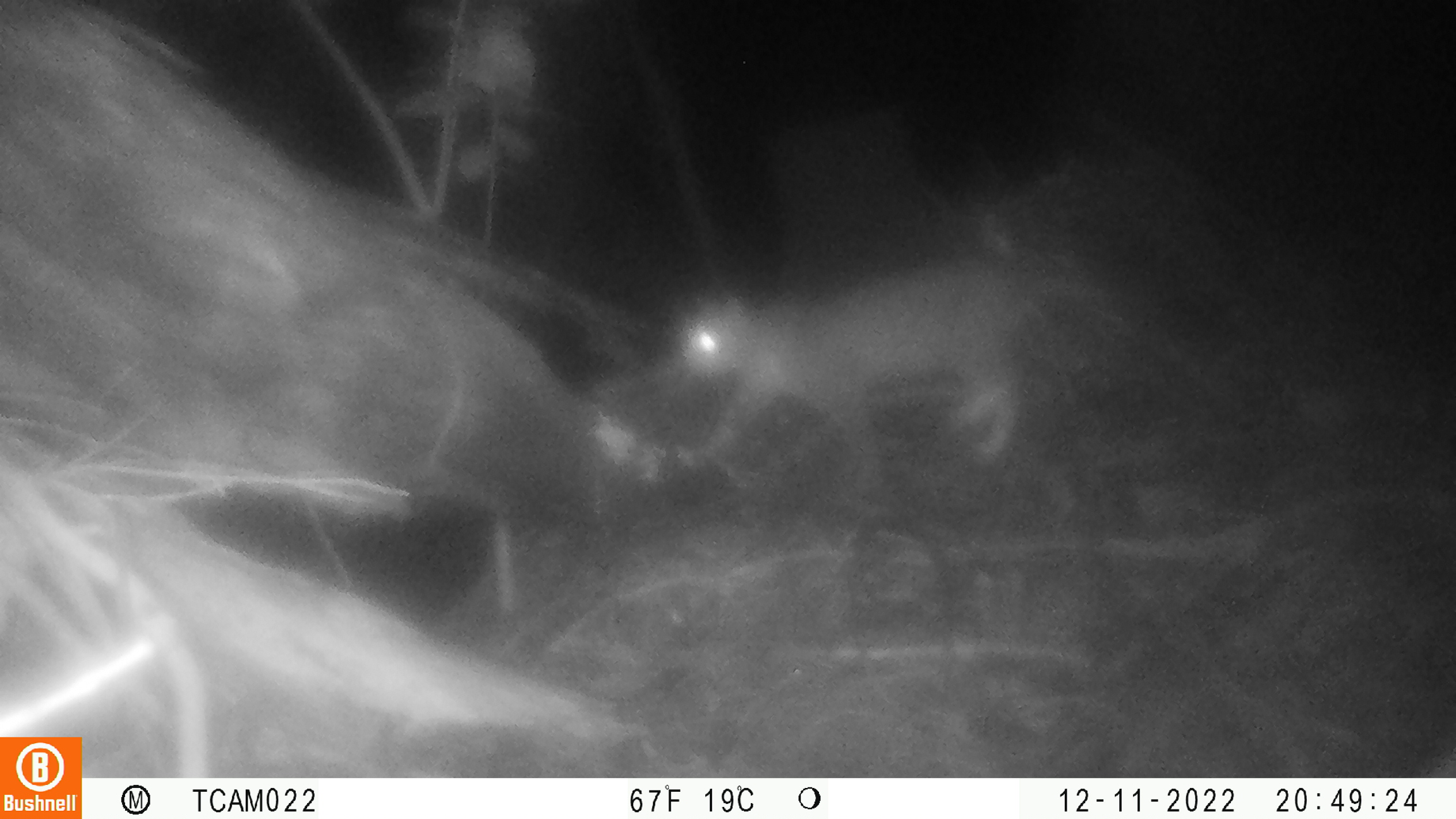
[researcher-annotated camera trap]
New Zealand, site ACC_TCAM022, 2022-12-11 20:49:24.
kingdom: Animalia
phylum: Chordata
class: Mammalia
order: Carnivora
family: Felidae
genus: Felis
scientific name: Felis catus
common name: domestic cat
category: cat